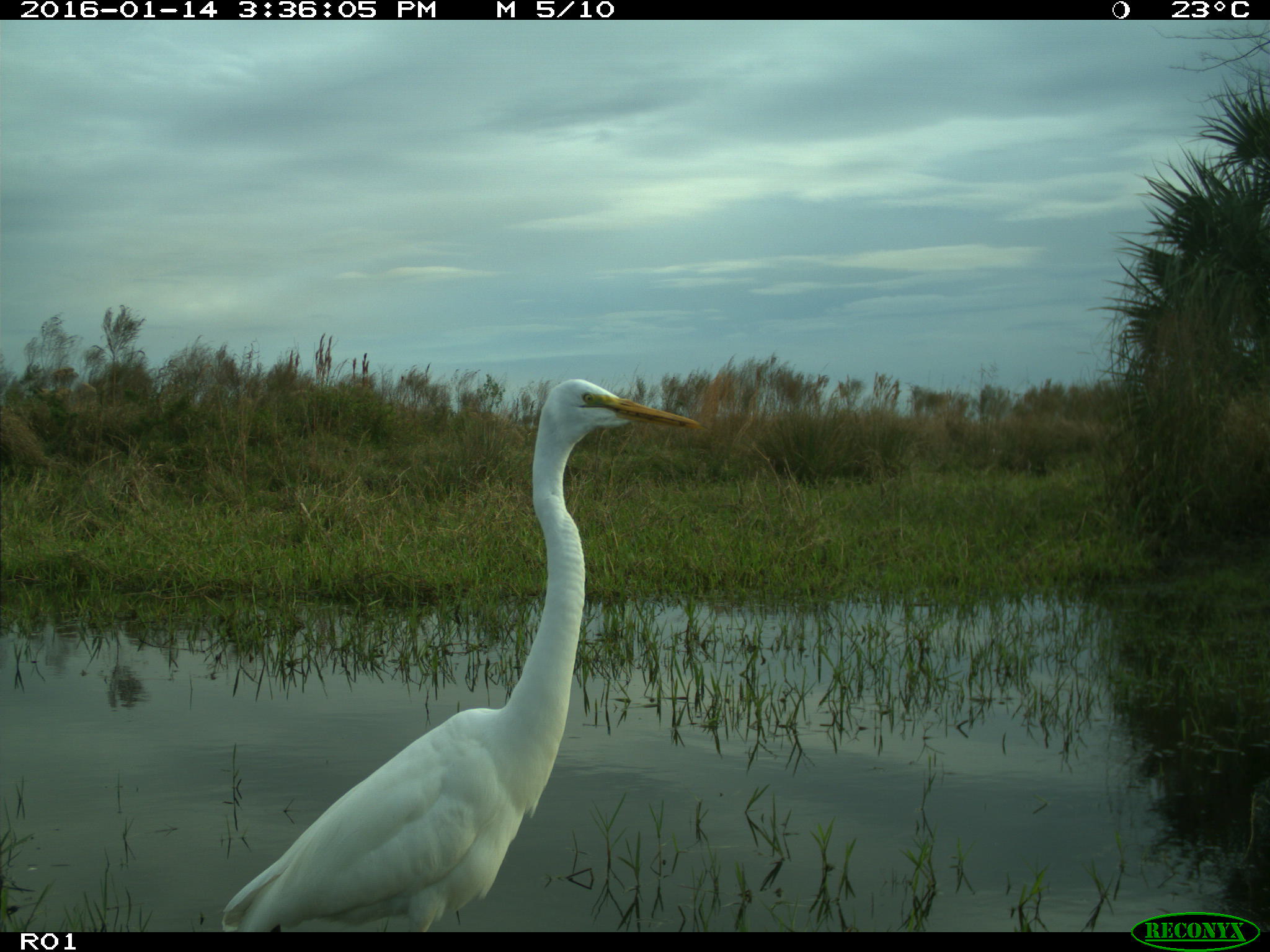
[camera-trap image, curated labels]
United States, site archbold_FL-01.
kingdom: Animalia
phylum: Chordata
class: Aves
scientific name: Aves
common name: birds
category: unidentified bird